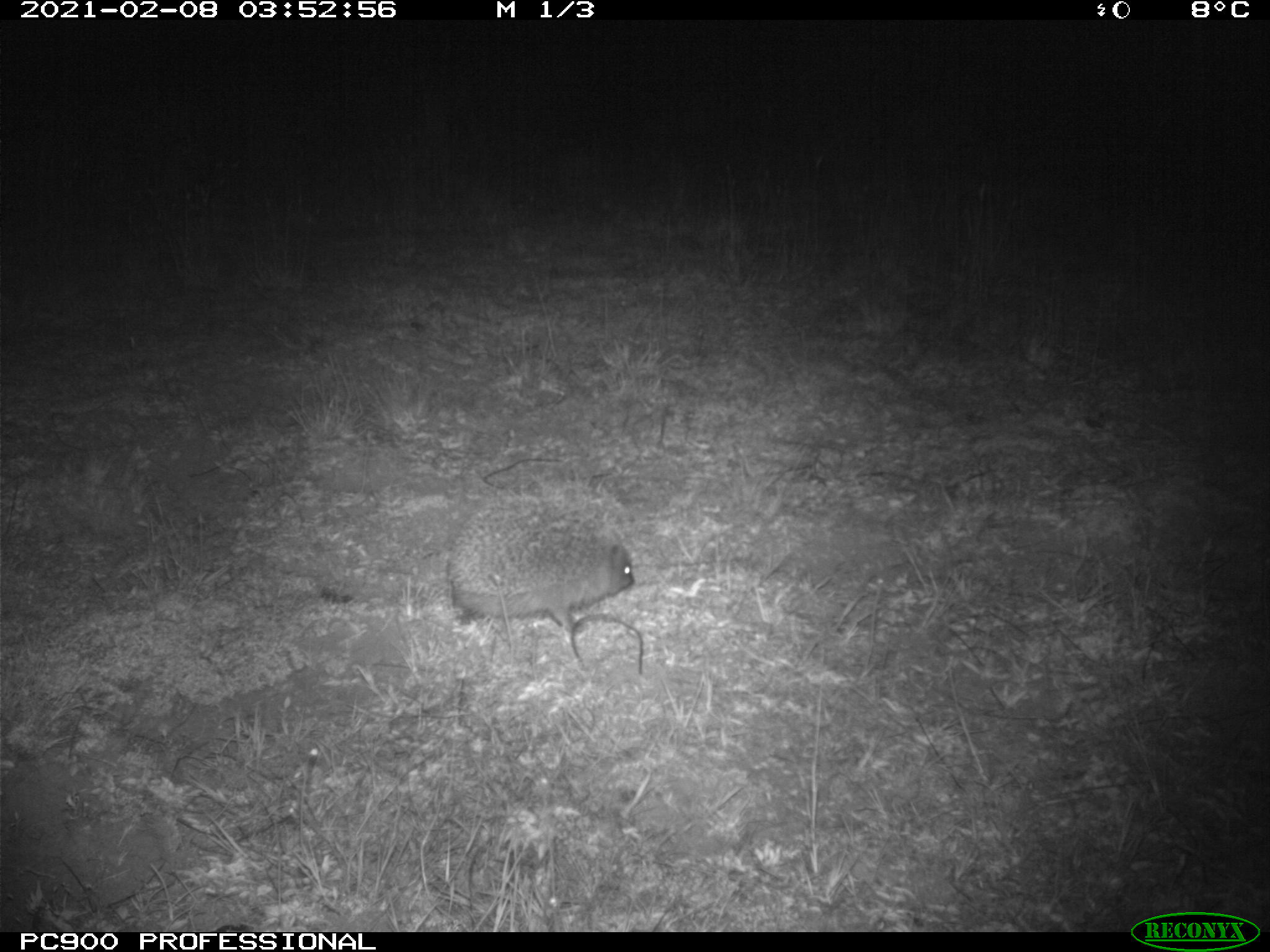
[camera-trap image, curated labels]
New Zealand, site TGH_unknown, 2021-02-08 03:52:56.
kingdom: Animalia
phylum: Chordata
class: Mammalia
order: Eulipotyphla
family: Erinaceidae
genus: Erinaceus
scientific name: Erinaceus europaeus europaeus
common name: european hedgehog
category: hedgehog